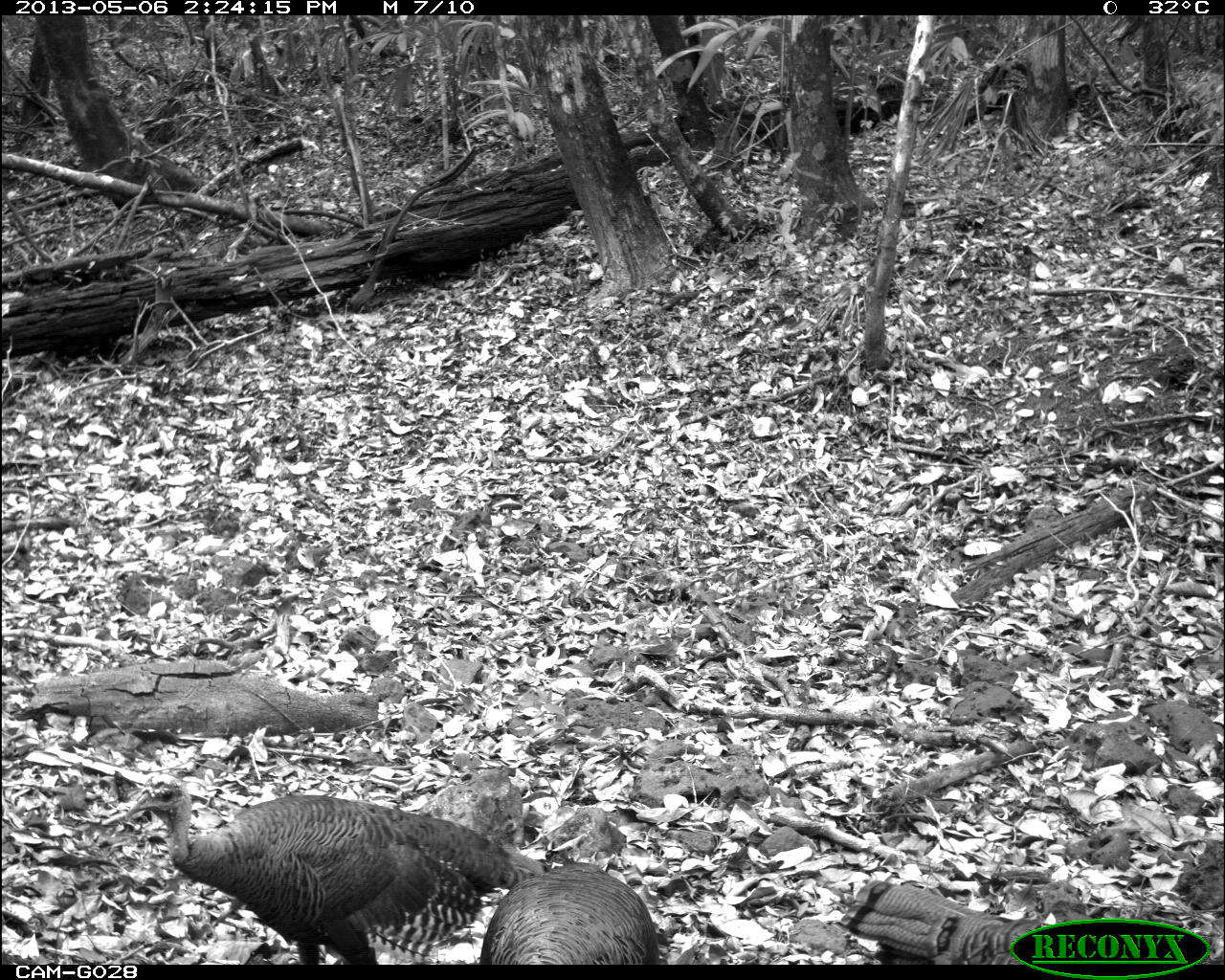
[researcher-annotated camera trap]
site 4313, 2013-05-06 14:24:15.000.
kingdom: Animalia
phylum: Chordata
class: Aves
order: Galliformes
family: Phasianidae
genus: Meleagris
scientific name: Meleagris ocellata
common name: ocellated turkey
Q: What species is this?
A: Meleagris ocellata (ocellated turkey).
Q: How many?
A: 3.